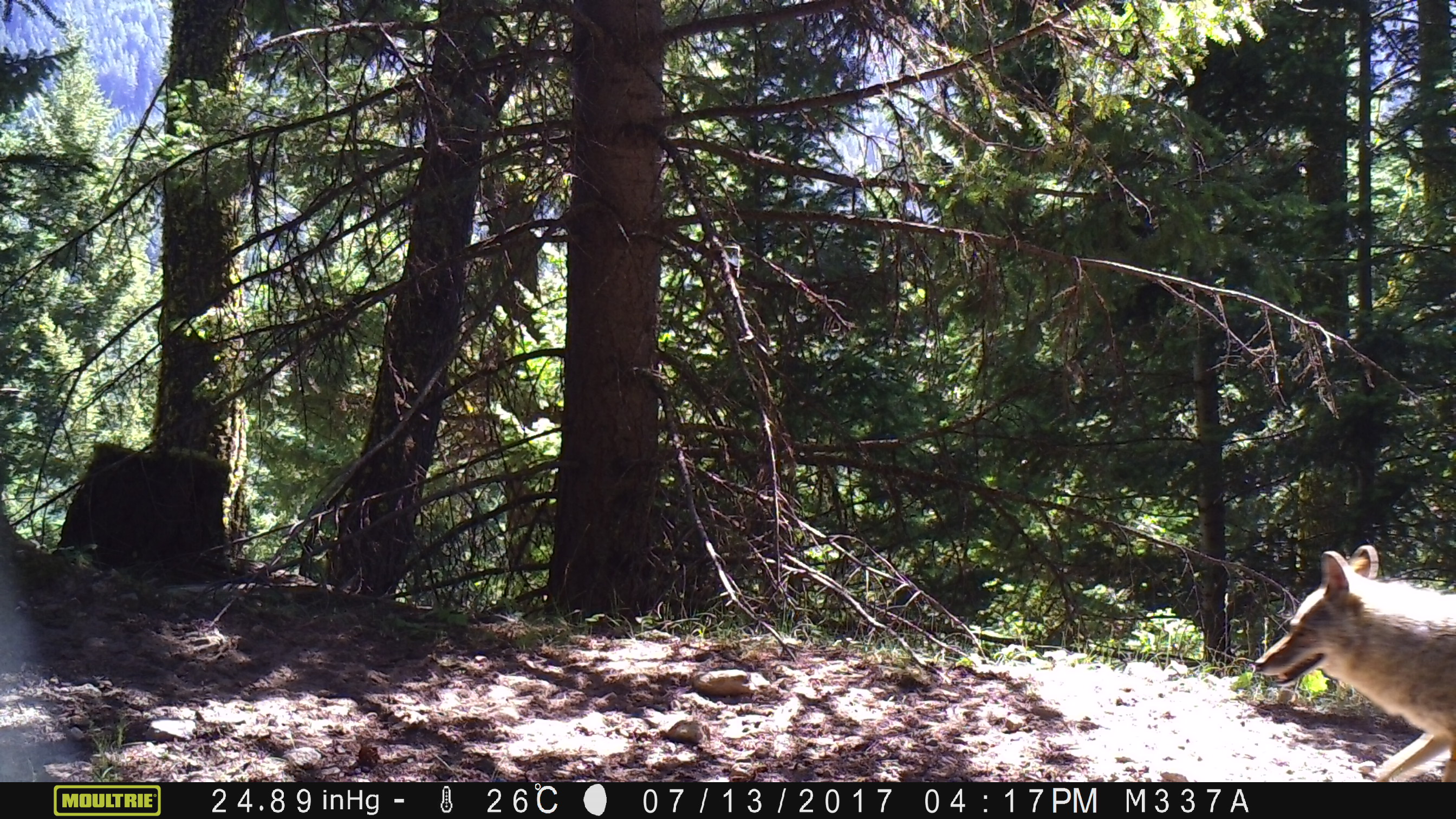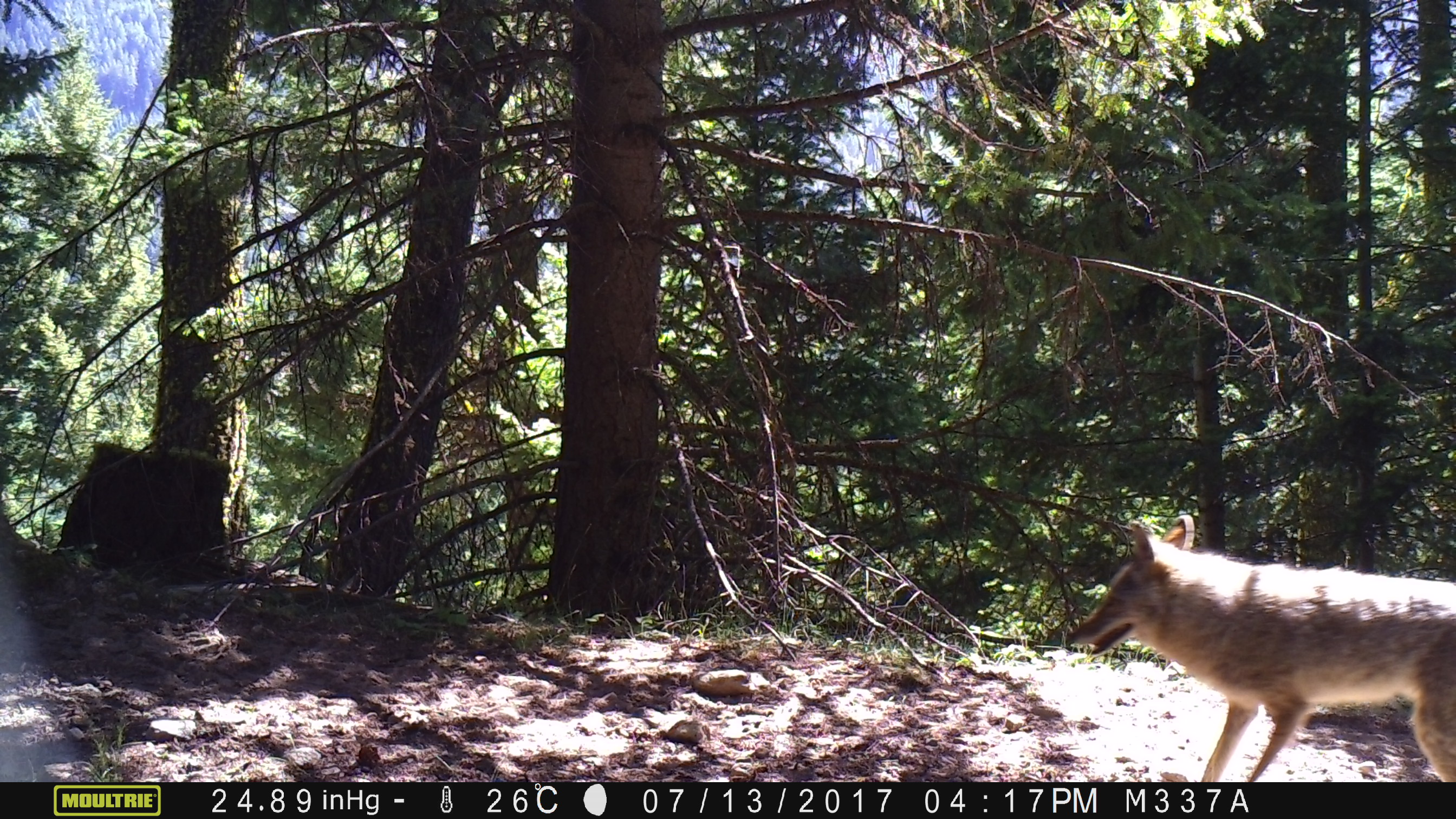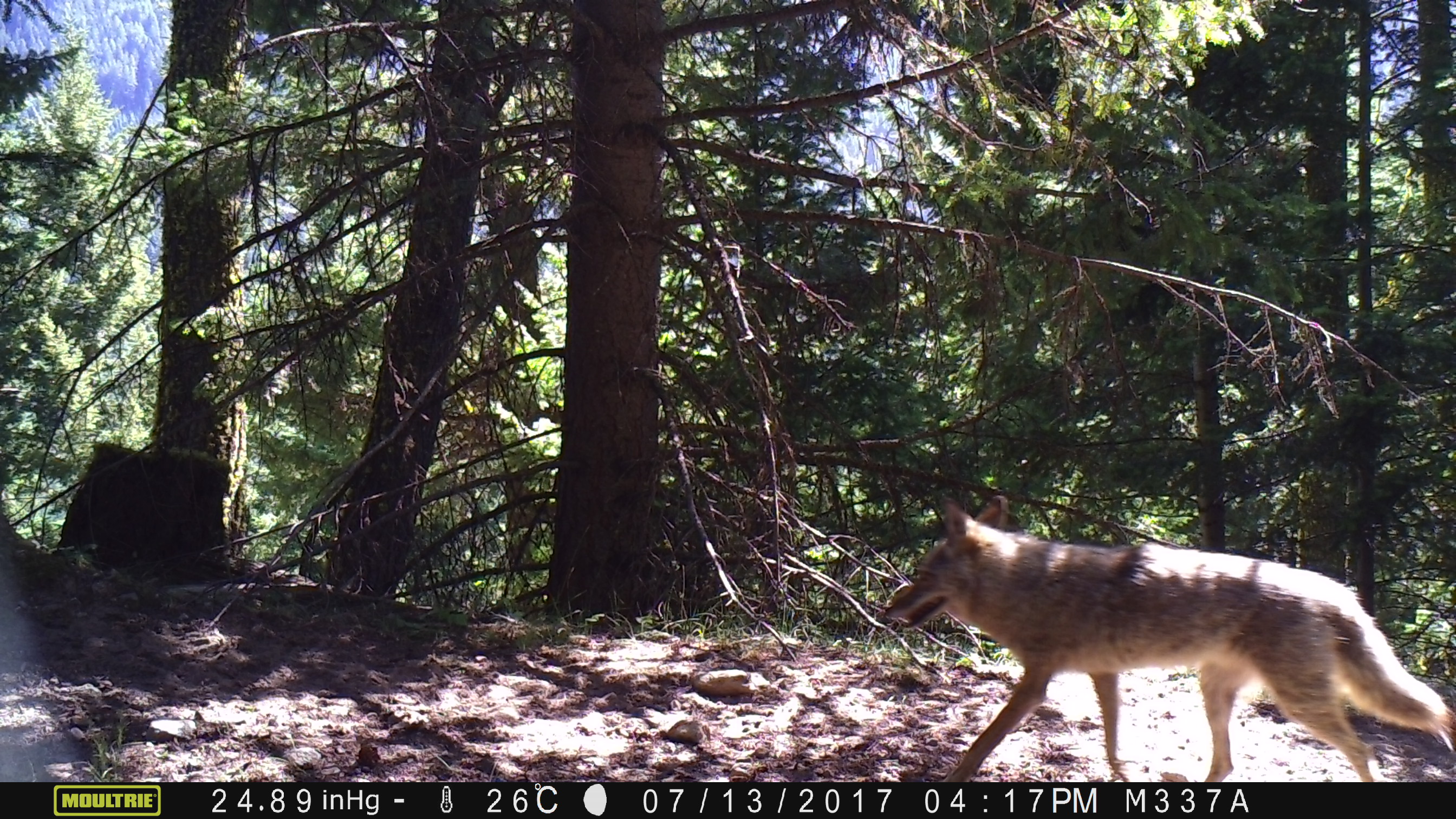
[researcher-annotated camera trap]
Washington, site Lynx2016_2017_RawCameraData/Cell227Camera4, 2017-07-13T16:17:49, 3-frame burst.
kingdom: Animalia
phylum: Chordata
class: Mammalia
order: Carnivora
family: Canidae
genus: Canis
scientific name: Canis latrans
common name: coyote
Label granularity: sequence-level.